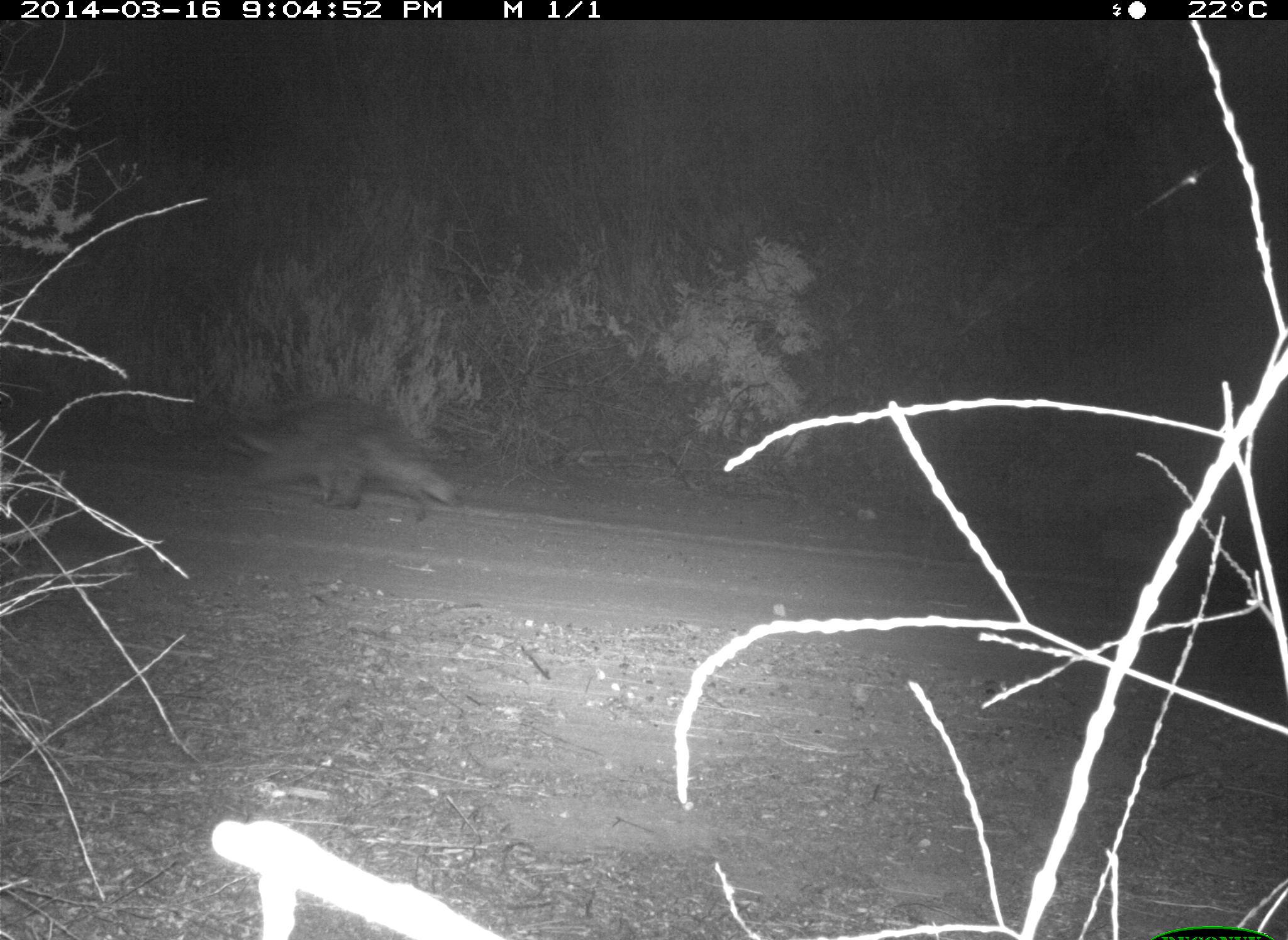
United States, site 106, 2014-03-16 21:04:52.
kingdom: Animalia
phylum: Chordata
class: Mammalia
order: Carnivora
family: Procyonidae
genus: Procyon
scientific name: Procyon lotor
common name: raccoon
Raccoon (Procyon lotor).